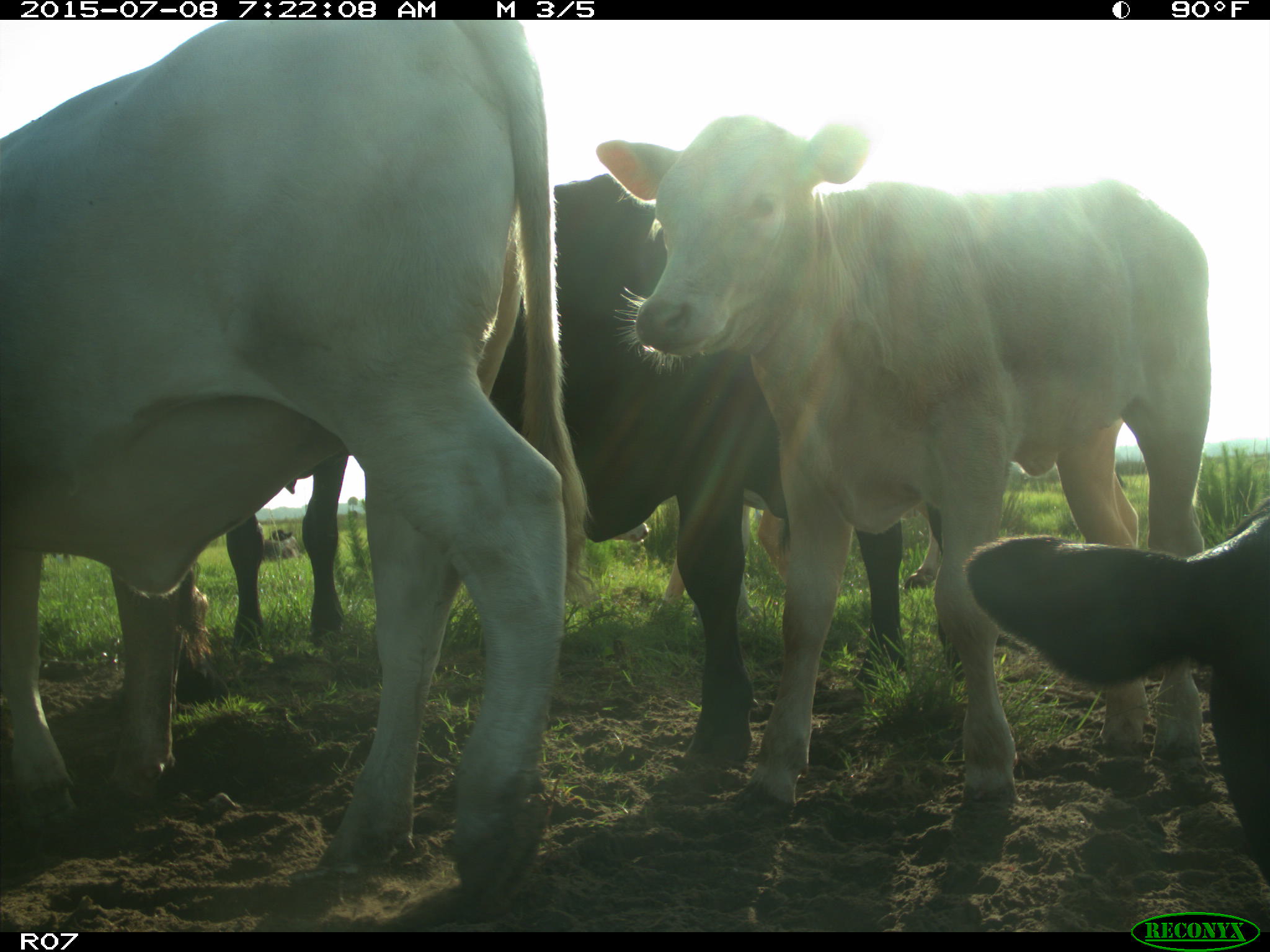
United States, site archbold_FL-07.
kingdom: Animalia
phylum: Chordata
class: Mammalia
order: Artiodactyla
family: Bovidae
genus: Bos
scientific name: Bos taurus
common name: domestic cow